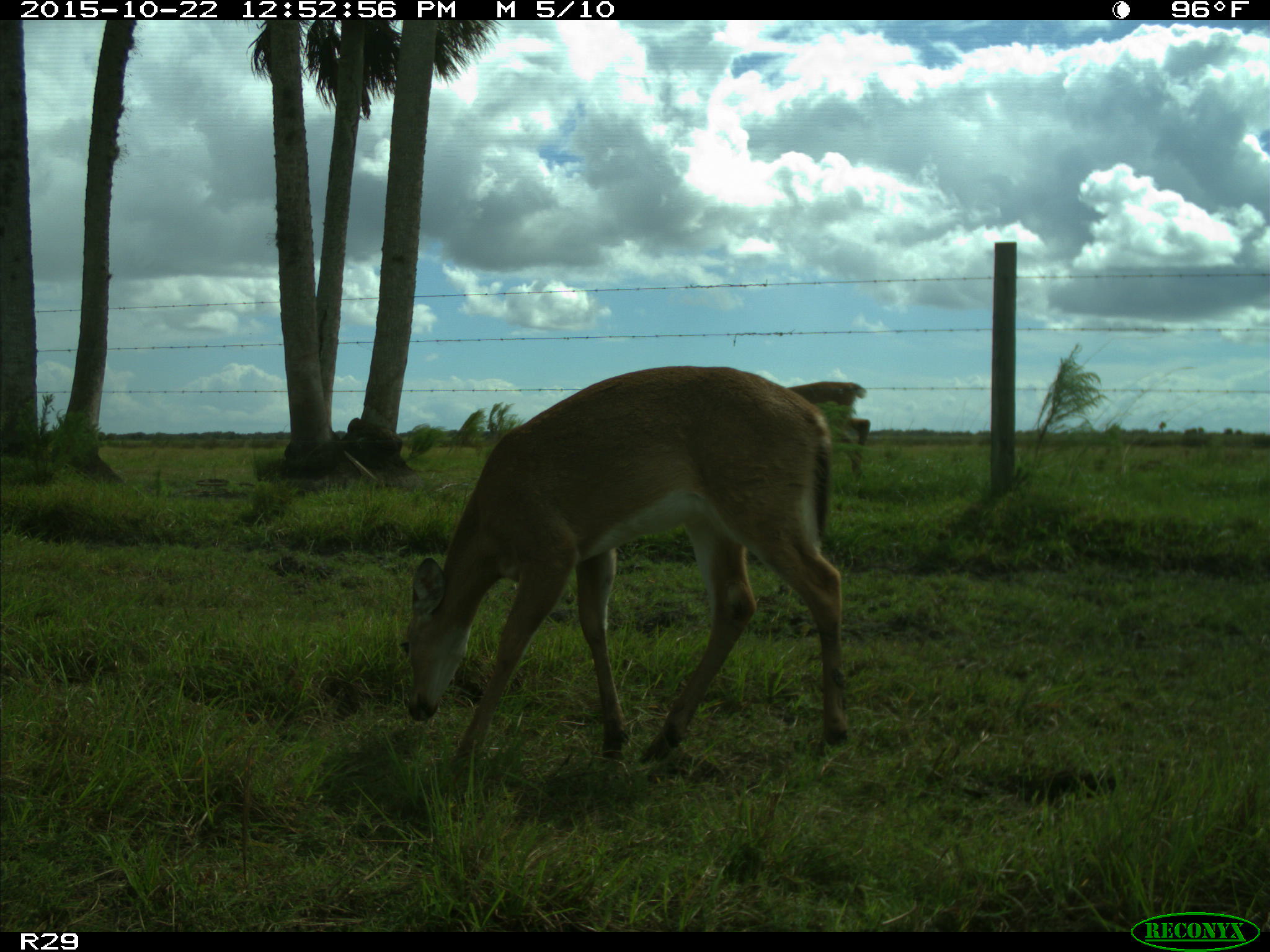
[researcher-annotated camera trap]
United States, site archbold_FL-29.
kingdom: Animalia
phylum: Chordata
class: Mammalia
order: Artiodactyla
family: Cervidae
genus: Odocoileus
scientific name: Odocoileus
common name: deer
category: unidentified deer